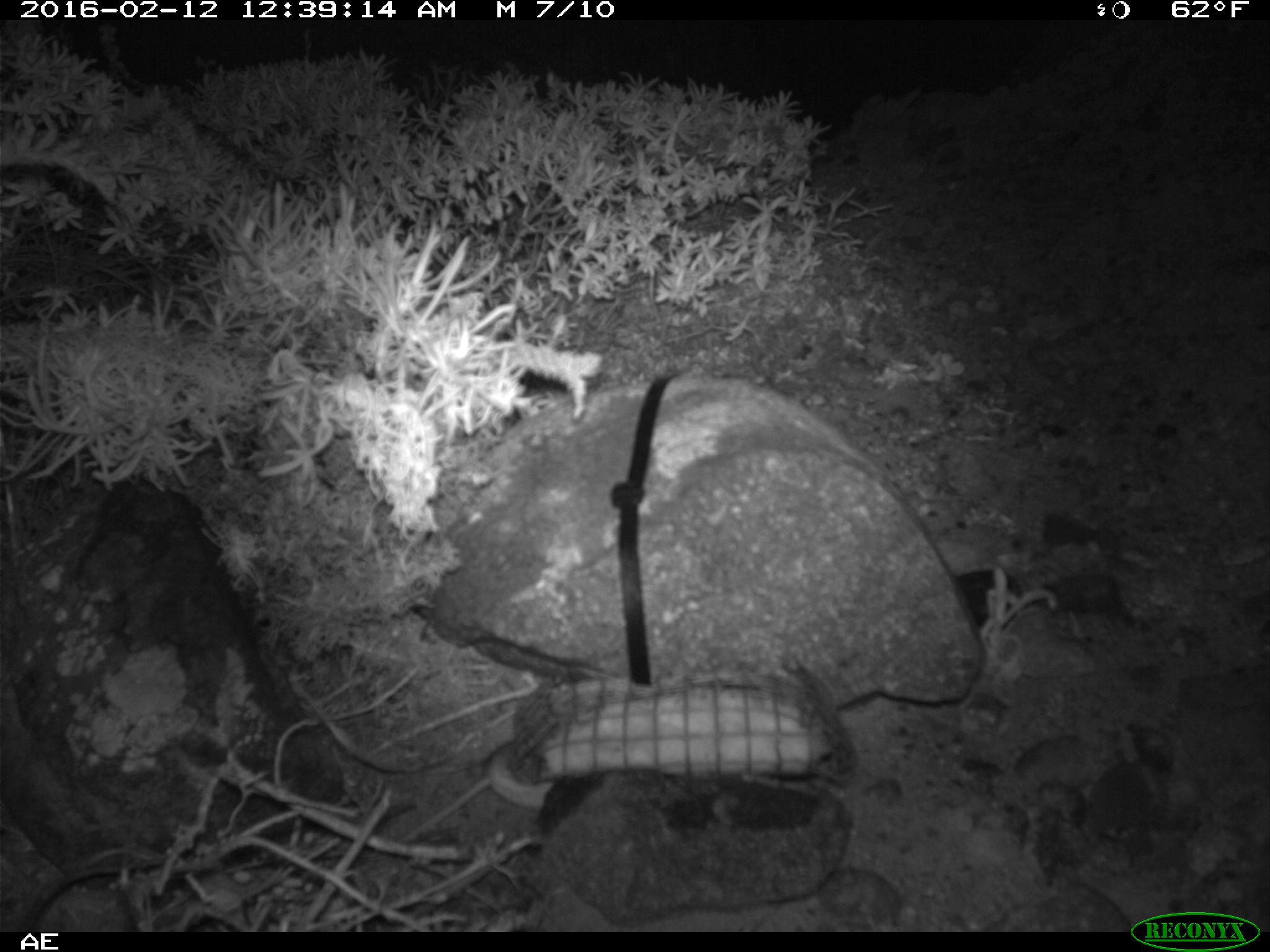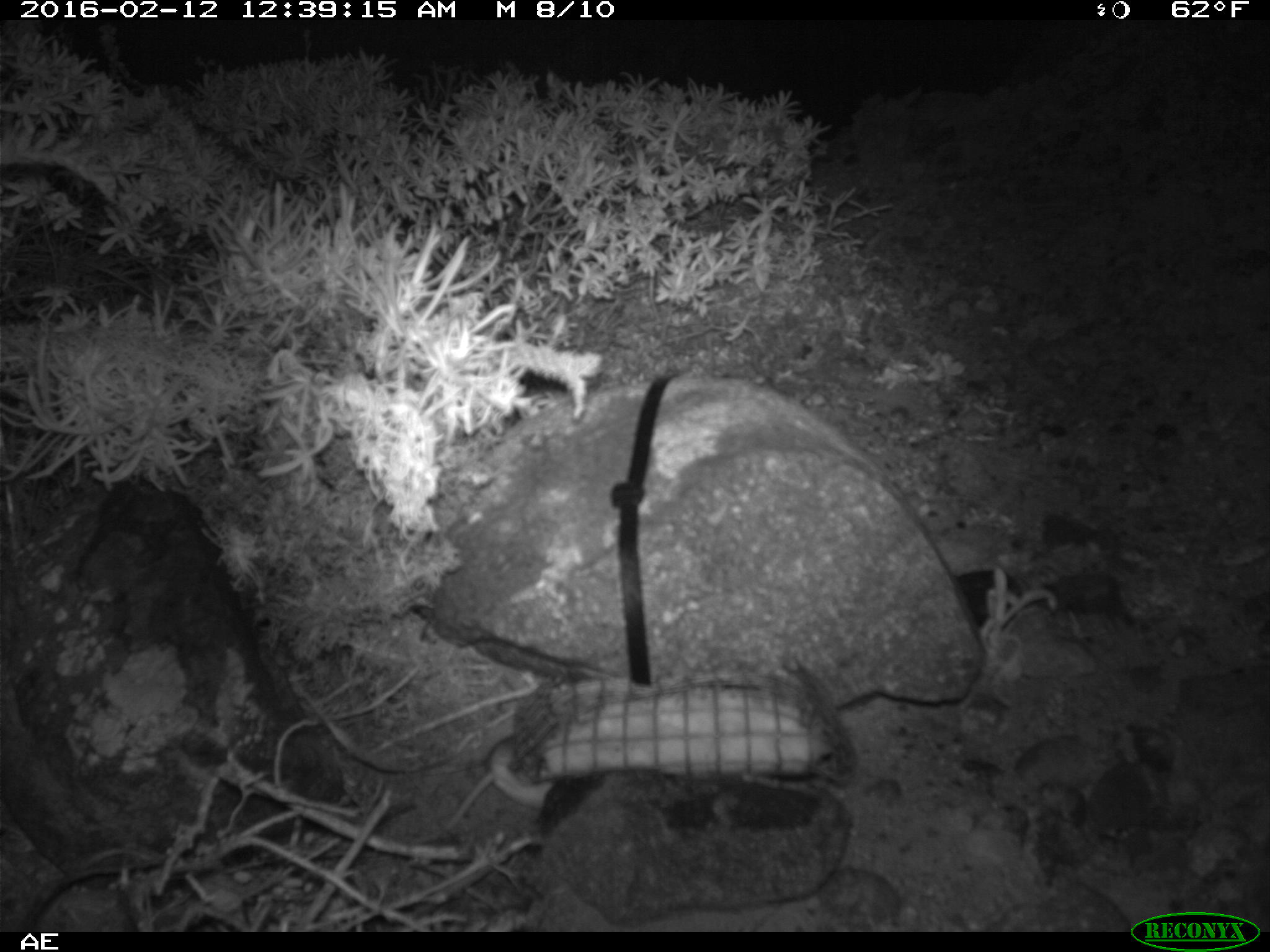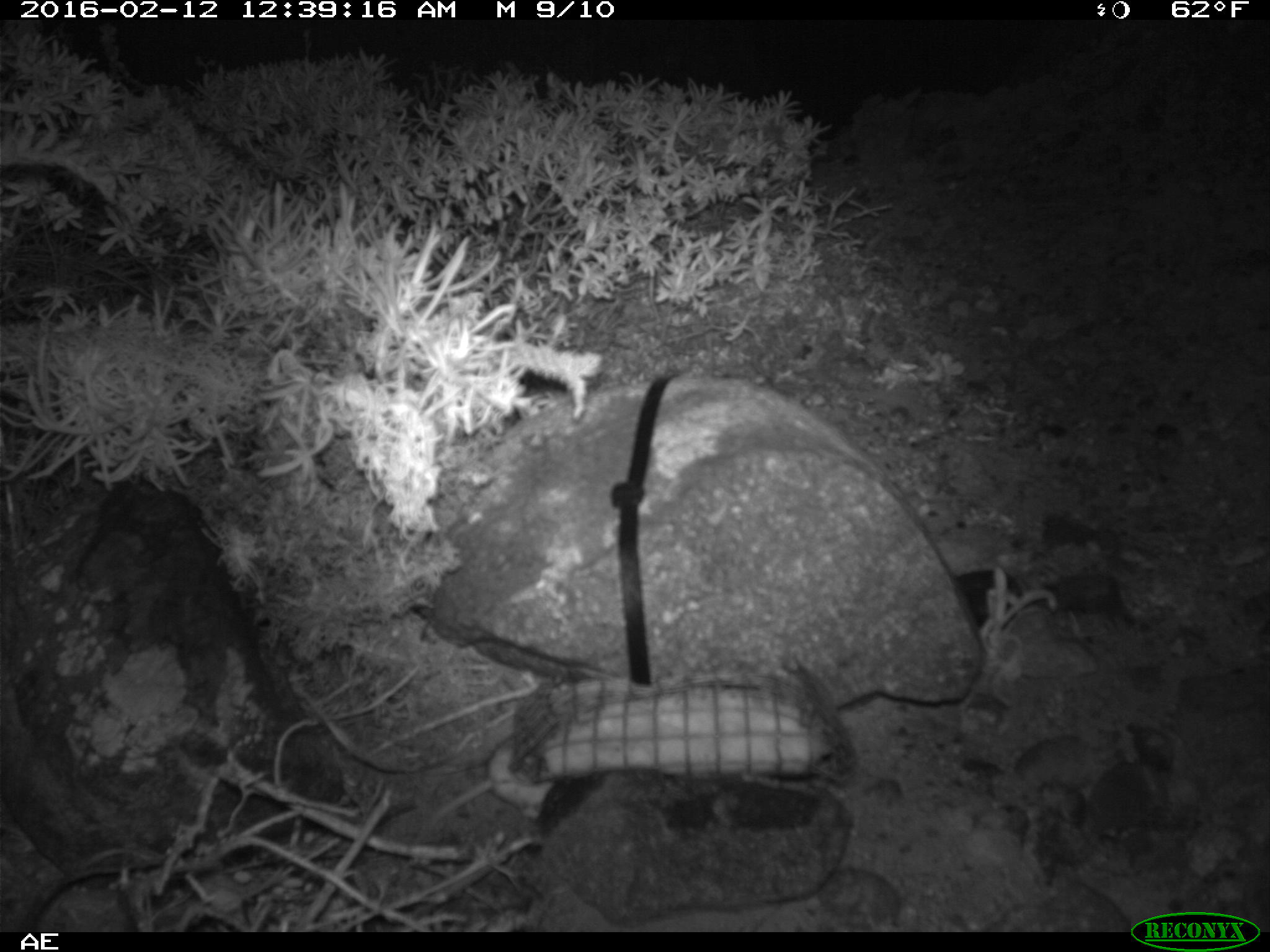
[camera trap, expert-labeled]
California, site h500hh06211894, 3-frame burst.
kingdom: Animalia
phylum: Chordata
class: Mammalia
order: Rodentia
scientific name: Rodentia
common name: rodent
Rodent (Rodentia).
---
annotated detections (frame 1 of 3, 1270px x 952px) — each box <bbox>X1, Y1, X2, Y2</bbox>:
rodent: <bbox>401, 737, 554, 844</bbox>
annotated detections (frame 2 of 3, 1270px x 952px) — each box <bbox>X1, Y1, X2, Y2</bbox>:
rodent: <bbox>405, 734, 555, 844</bbox>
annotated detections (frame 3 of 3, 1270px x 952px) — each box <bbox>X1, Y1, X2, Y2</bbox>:
rodent: <bbox>407, 728, 547, 849</bbox>